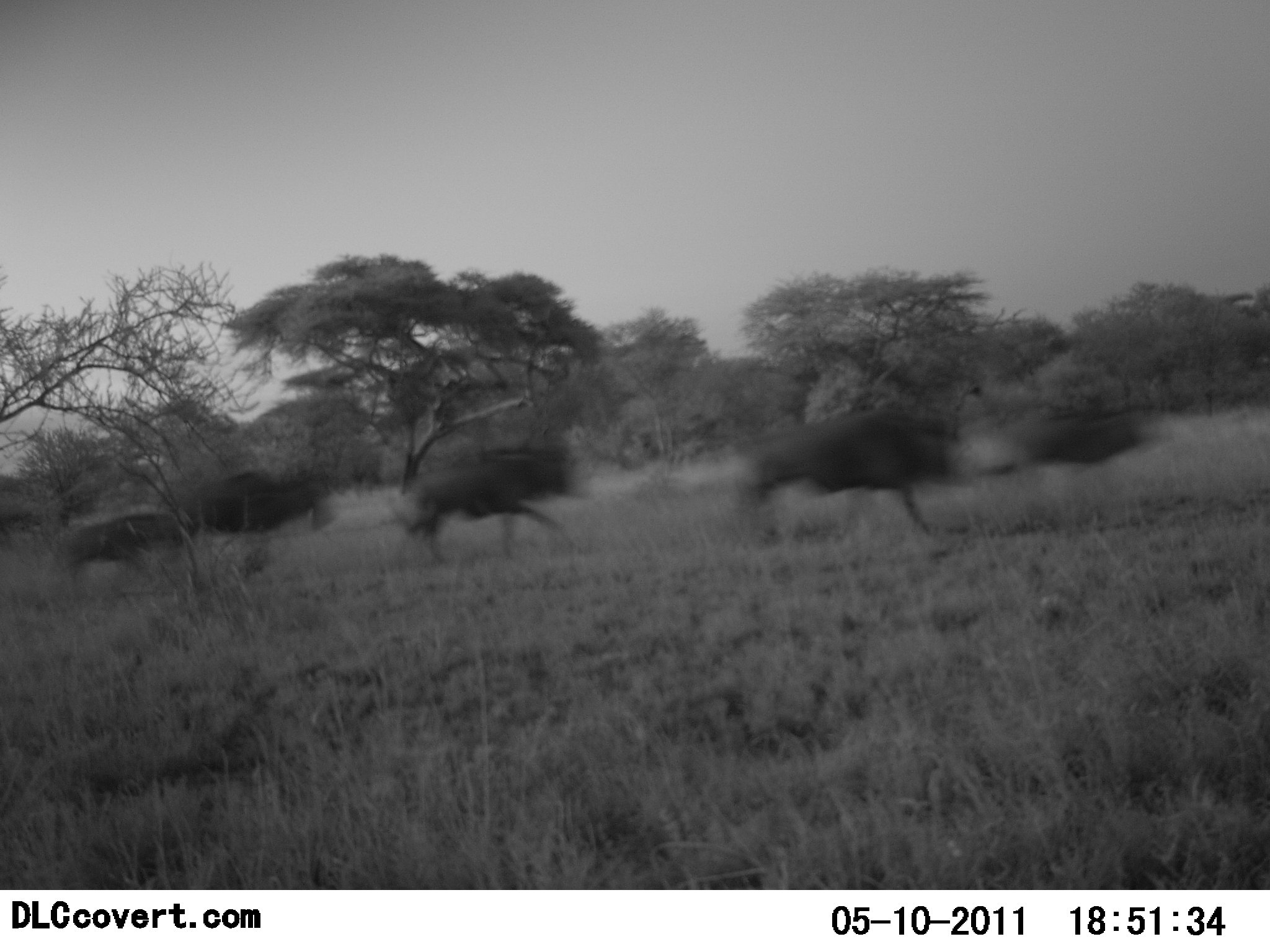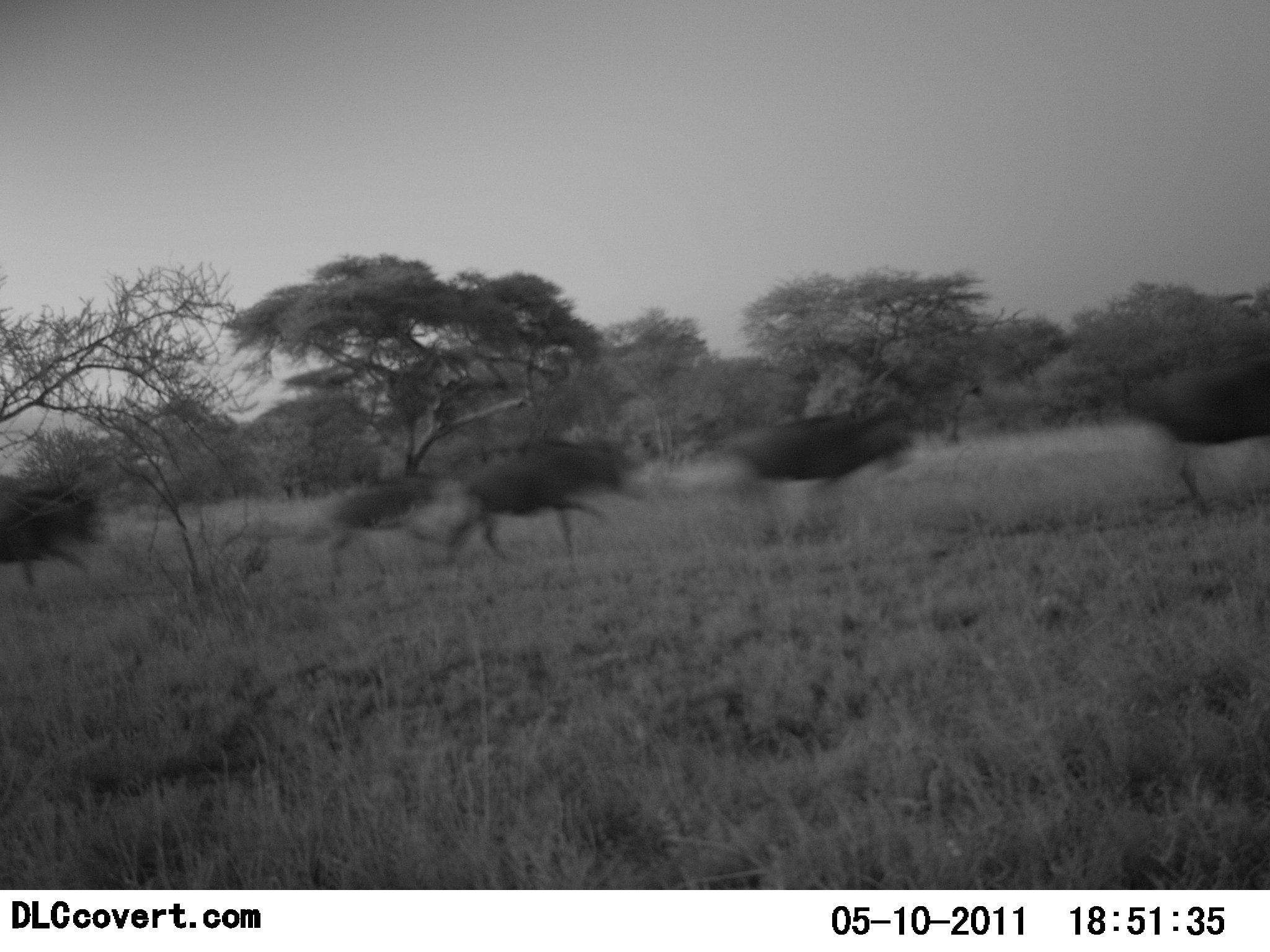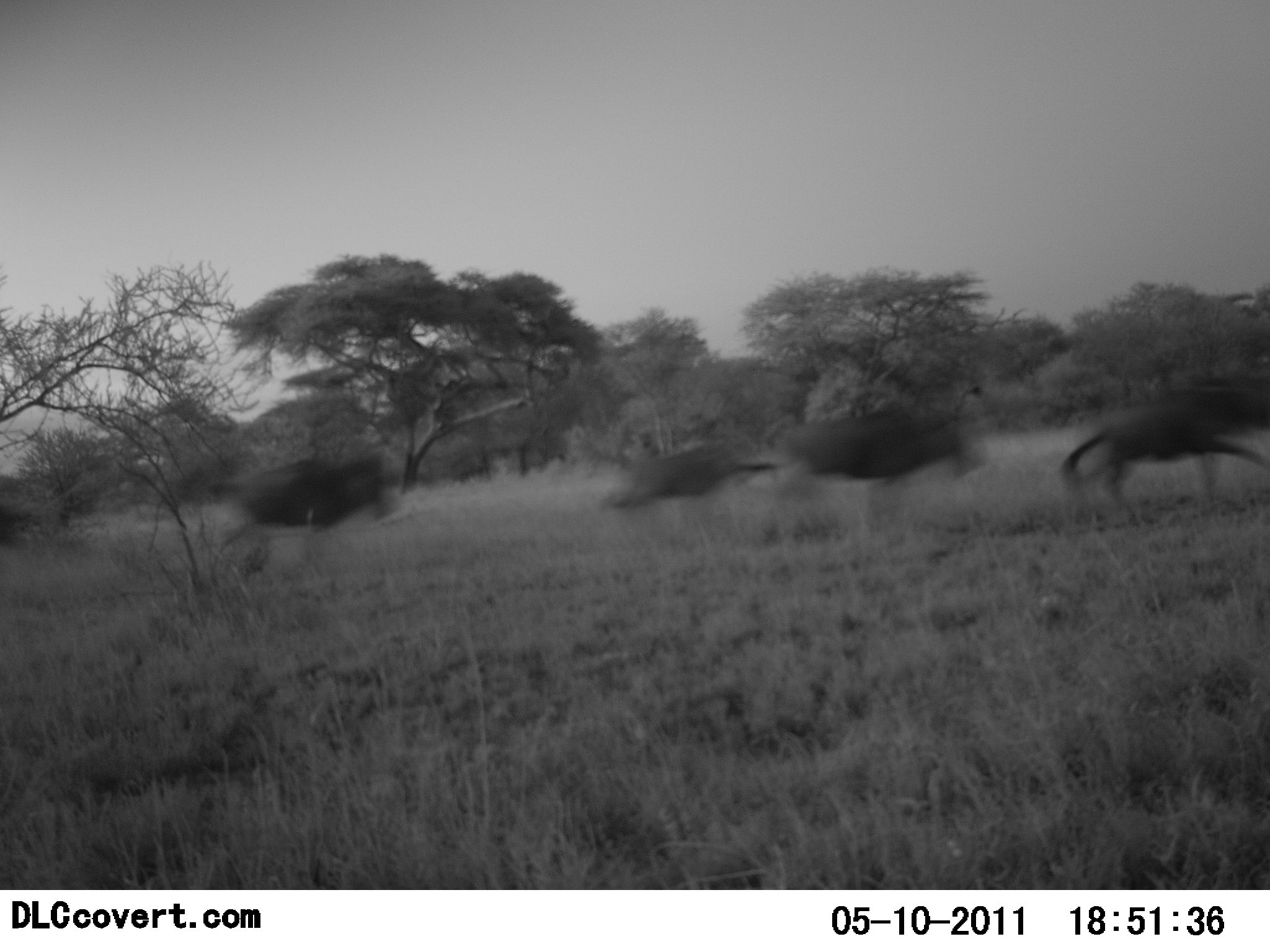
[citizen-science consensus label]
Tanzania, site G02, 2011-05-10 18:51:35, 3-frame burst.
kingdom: Animalia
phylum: Chordata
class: Mammalia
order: Artiodactyla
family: Bovidae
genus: Connochaetes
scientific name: Connochaetes taurinus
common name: blue wildebeest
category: wildebeest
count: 6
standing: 7%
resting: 0%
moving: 100%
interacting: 0%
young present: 33%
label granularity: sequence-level